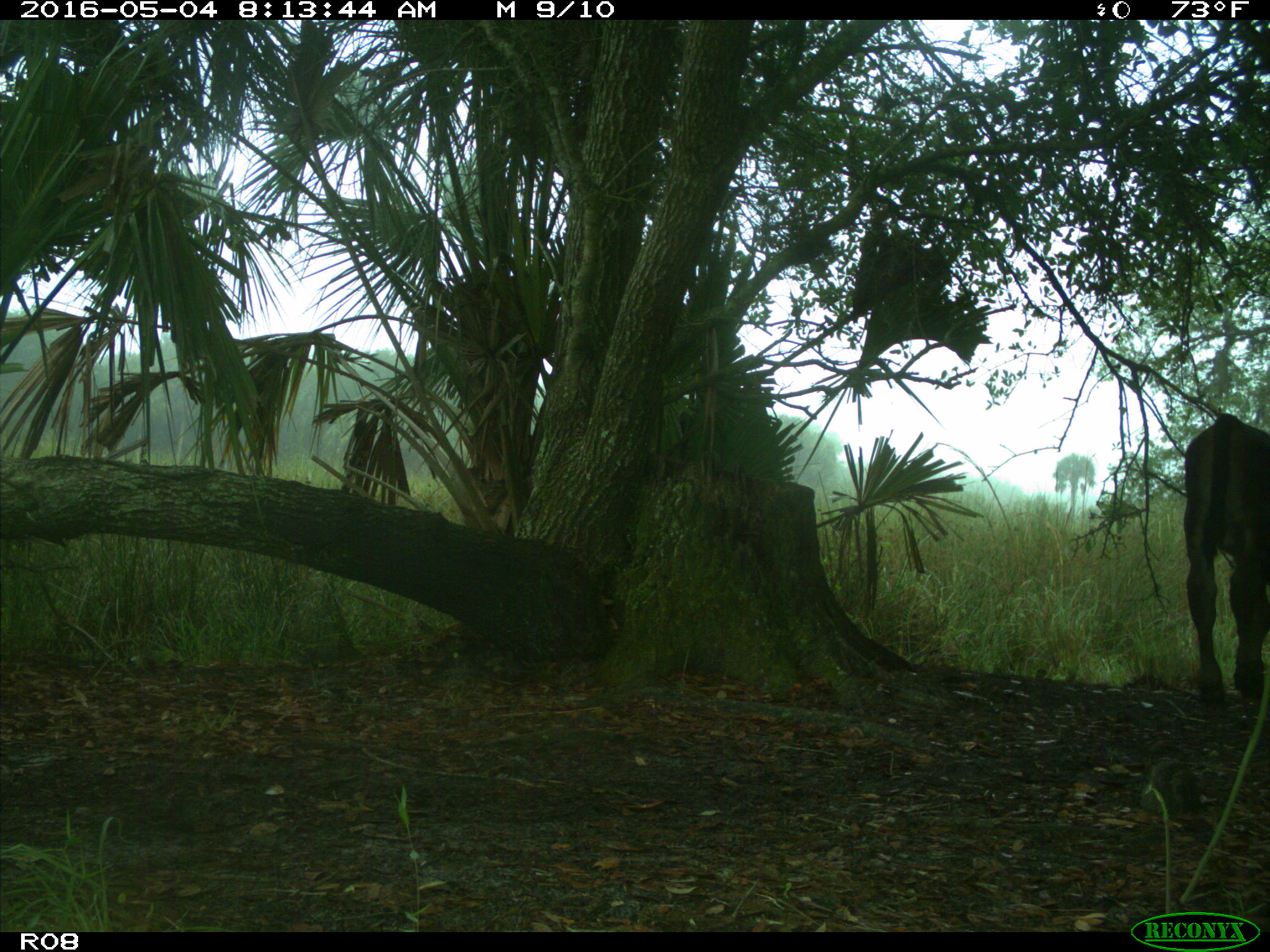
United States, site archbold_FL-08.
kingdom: Animalia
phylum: Chordata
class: Mammalia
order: Artiodactyla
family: Bovidae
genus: Bos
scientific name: Bos taurus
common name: domestic cow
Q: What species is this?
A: Bos taurus (domestic cow).